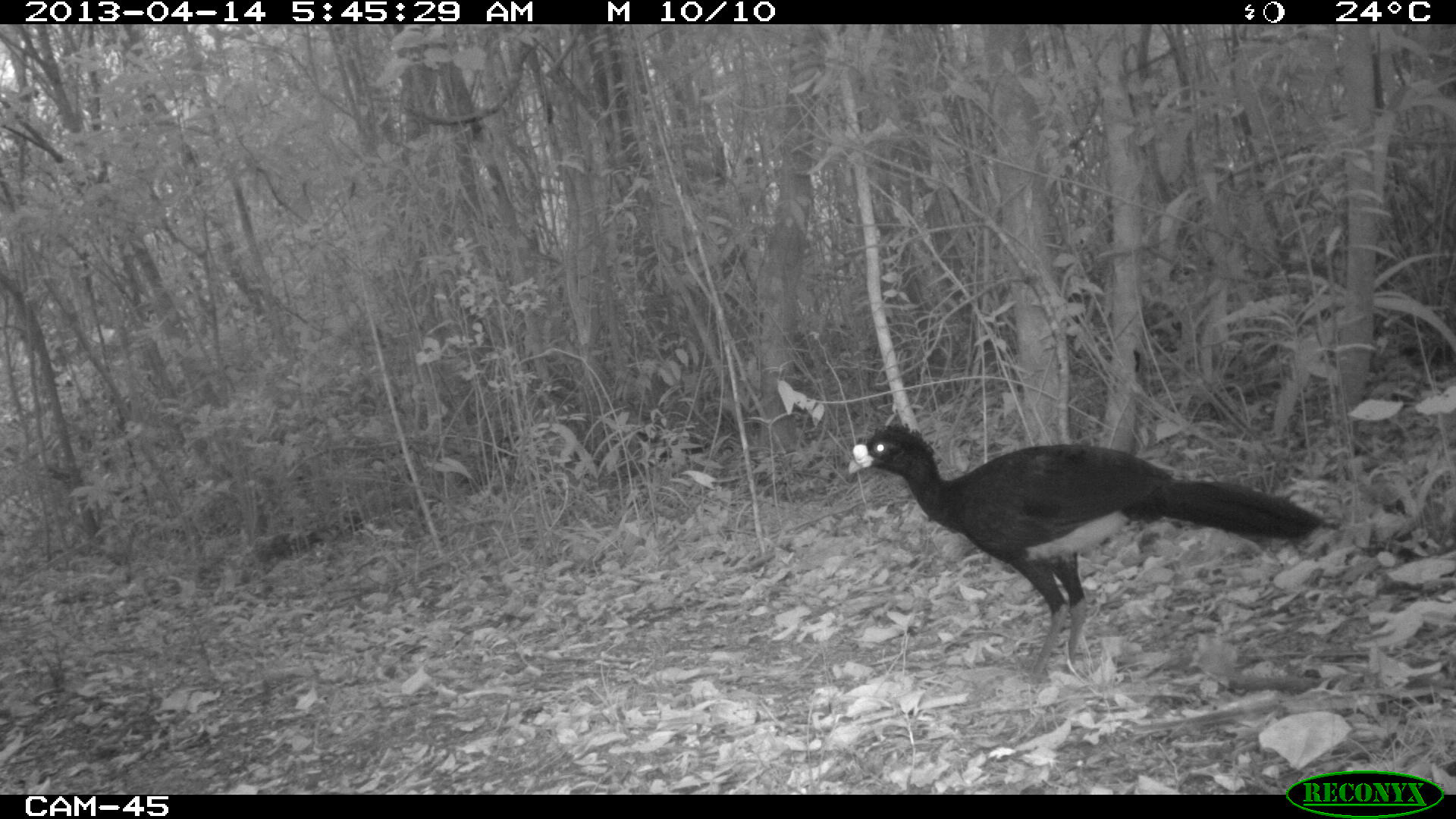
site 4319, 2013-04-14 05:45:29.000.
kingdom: Animalia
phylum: Chordata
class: Aves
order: Galliformes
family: Cracidae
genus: Crax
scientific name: Crax rubra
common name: great curassow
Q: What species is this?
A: Crax rubra (great curassow).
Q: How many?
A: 1.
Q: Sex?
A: Male.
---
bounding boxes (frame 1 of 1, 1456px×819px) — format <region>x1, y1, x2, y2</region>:
crax rubra: <region>847, 420, 1325, 680</region>